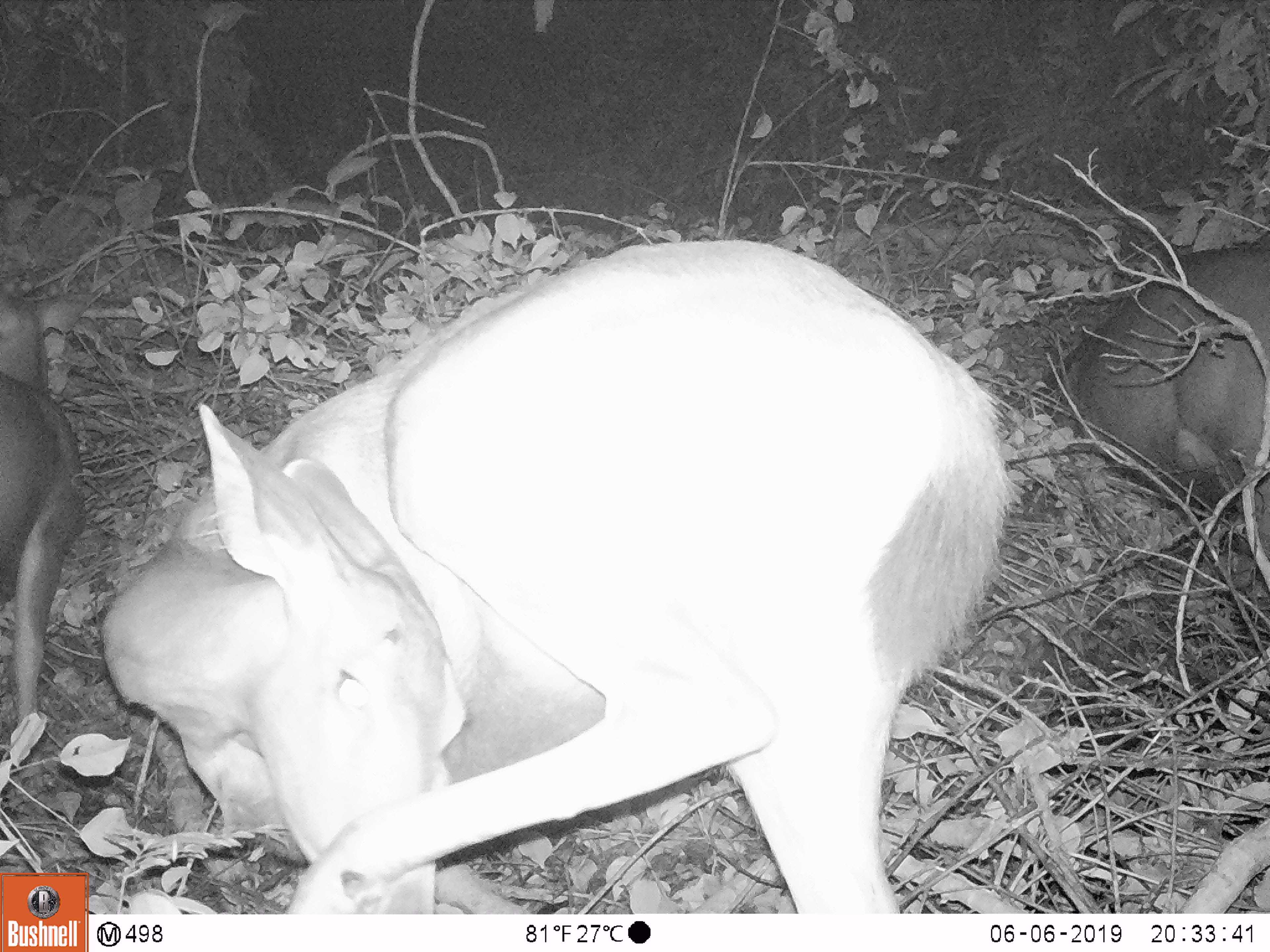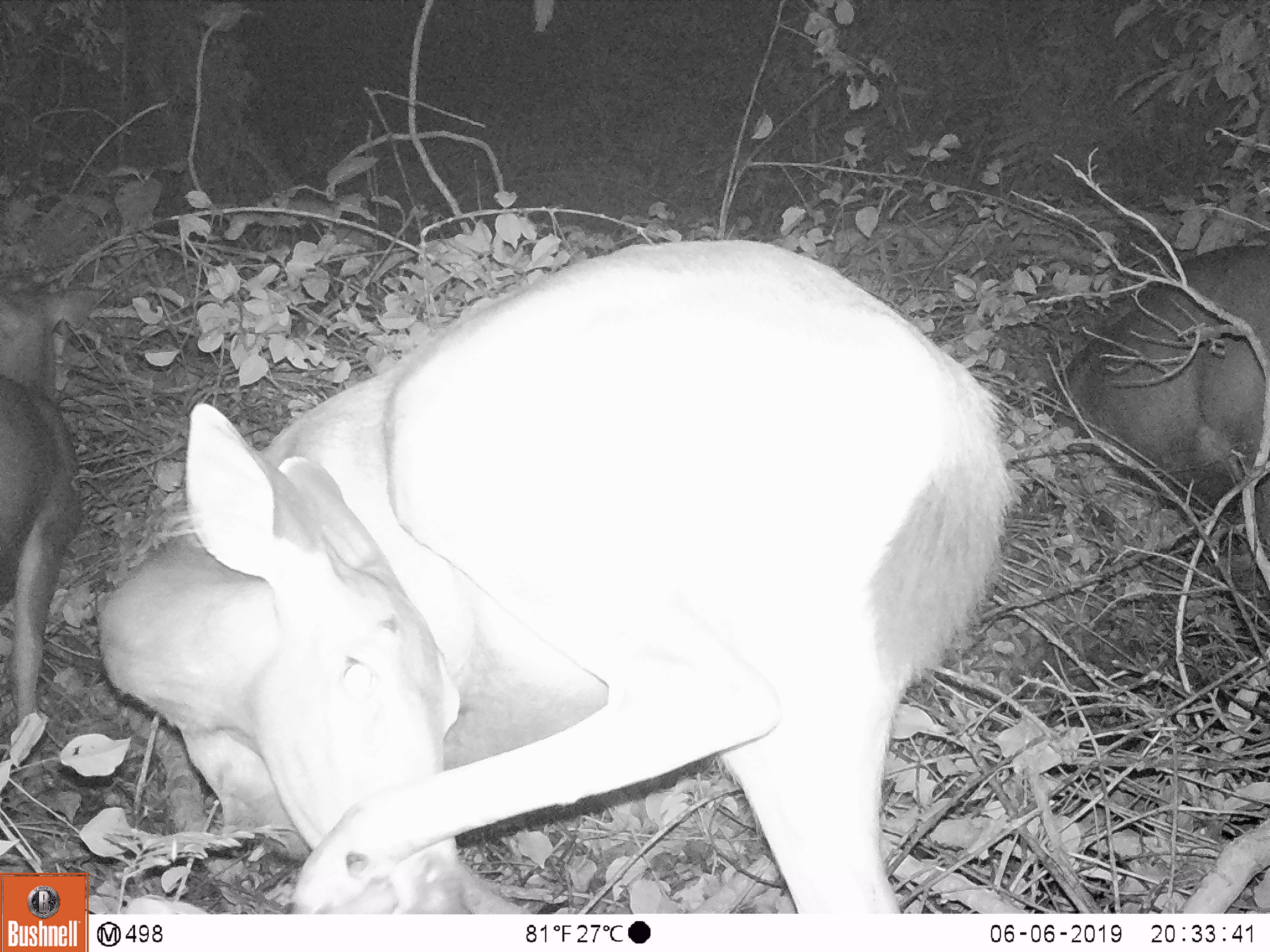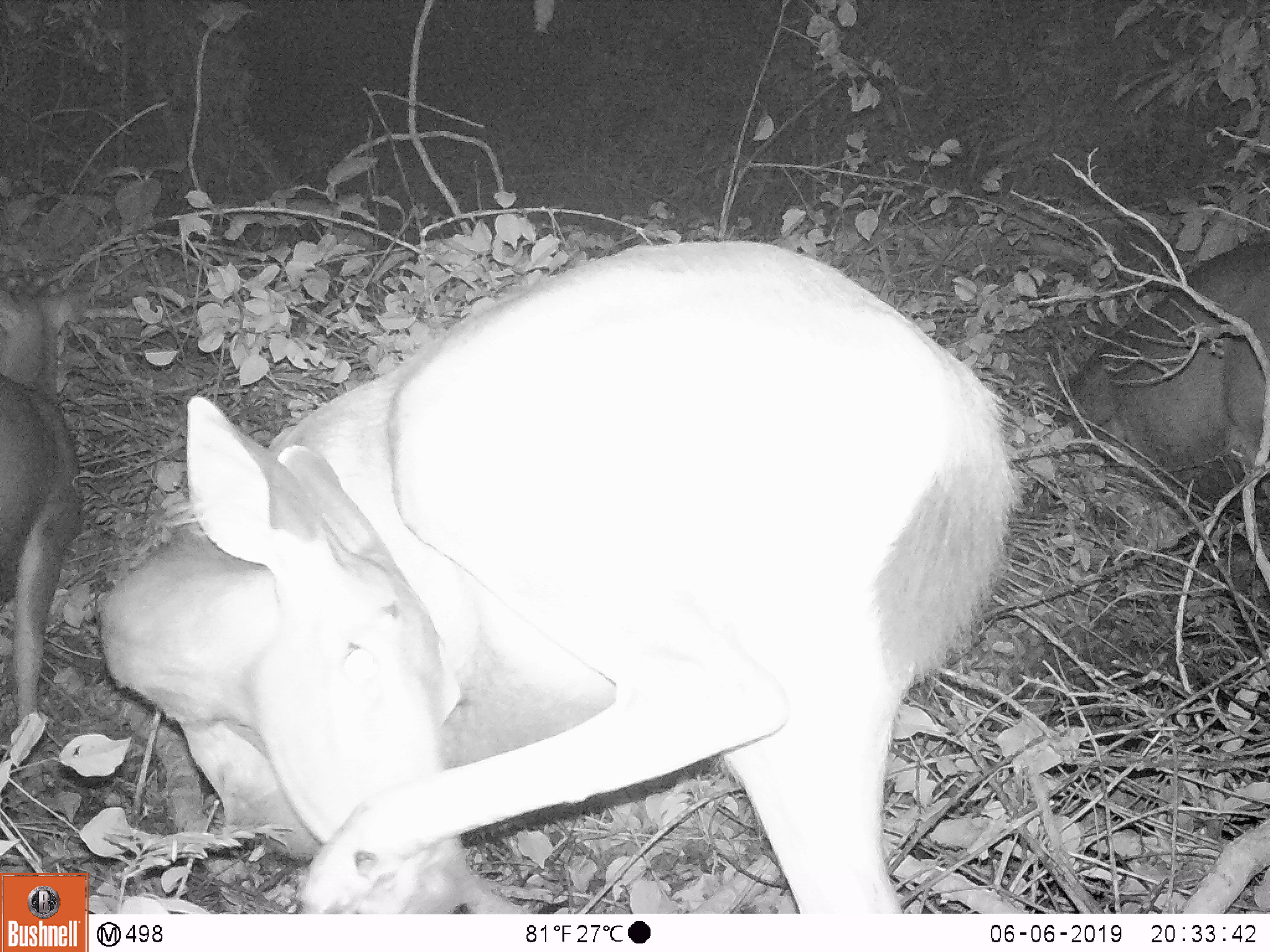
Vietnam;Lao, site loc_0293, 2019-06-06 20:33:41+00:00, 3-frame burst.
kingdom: Animalia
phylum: Chordata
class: Mammalia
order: Artiodactyla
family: Cervidae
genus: Rusa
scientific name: Rusa unicolor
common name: sambar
Sambar (Rusa unicolor). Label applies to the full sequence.